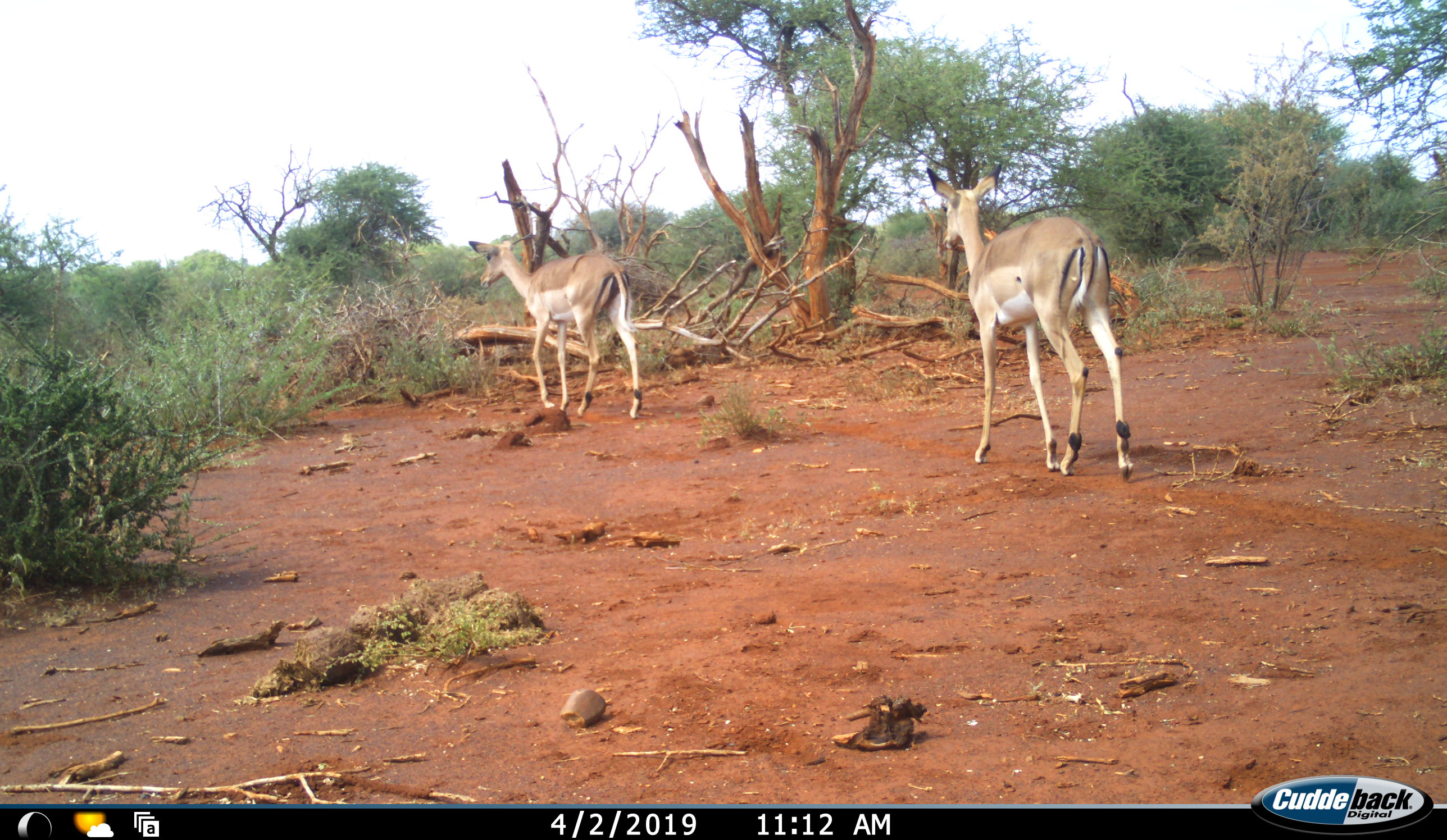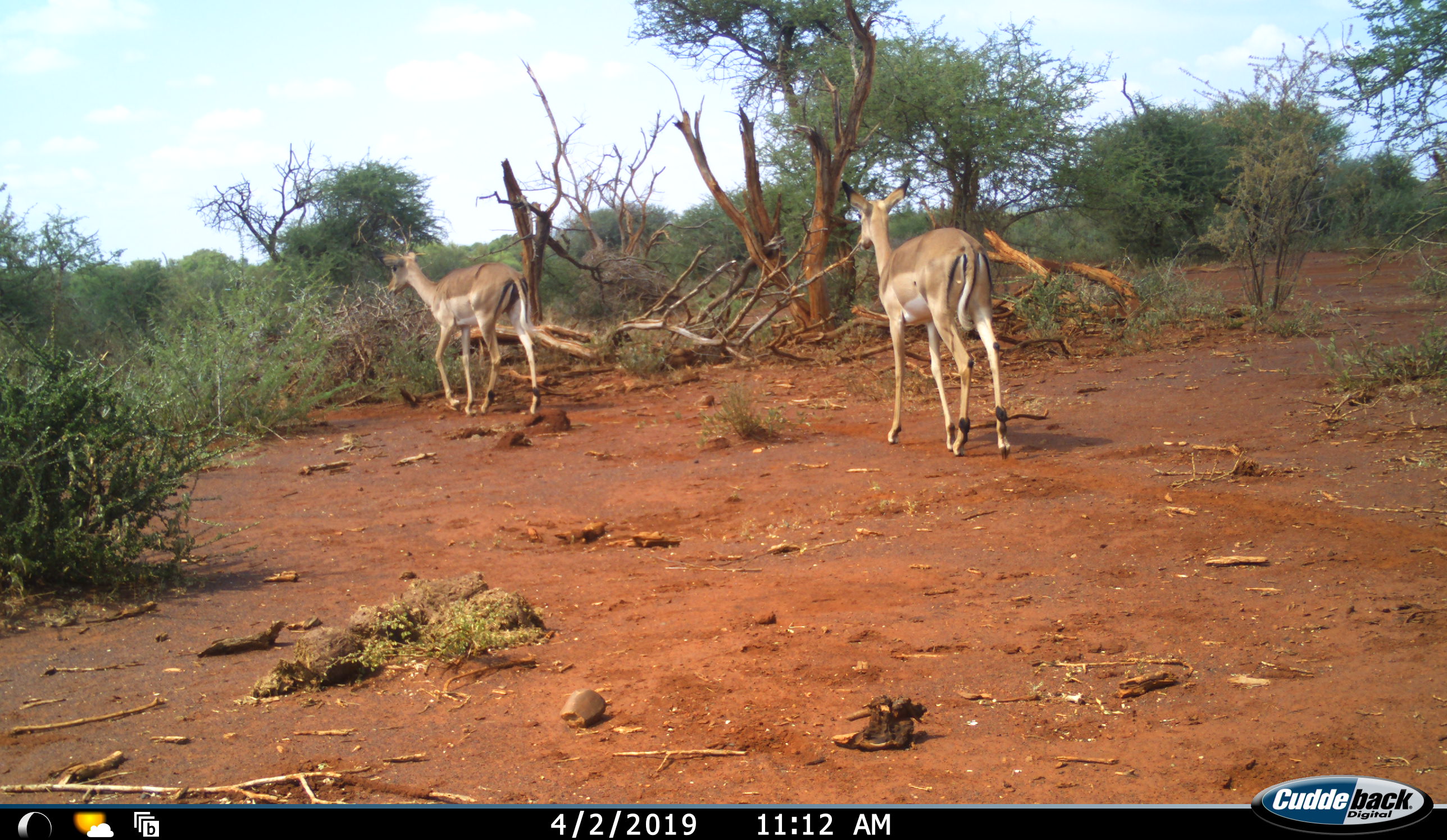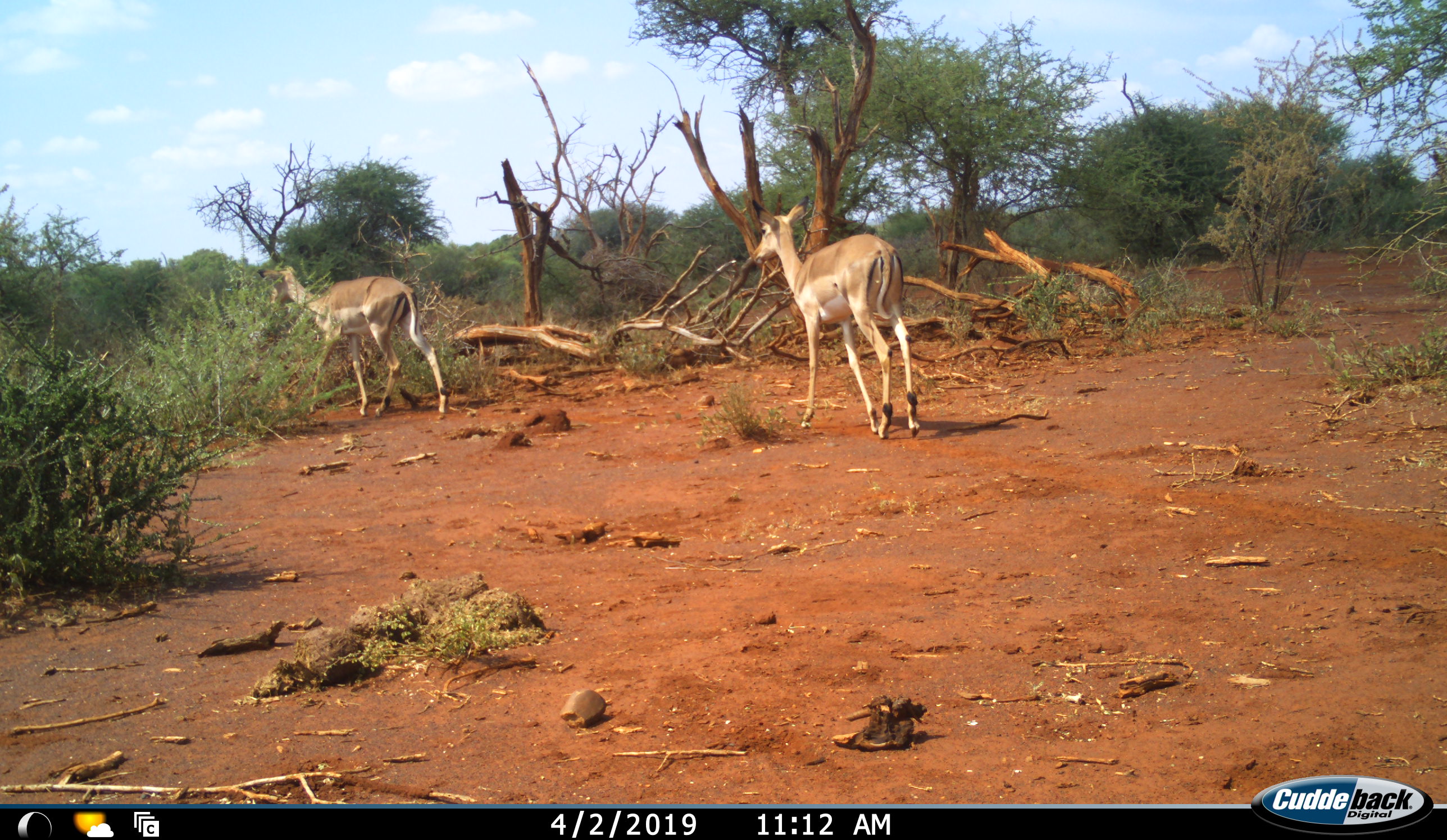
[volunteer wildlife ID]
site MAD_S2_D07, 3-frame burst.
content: unidentified animal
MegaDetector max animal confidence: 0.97